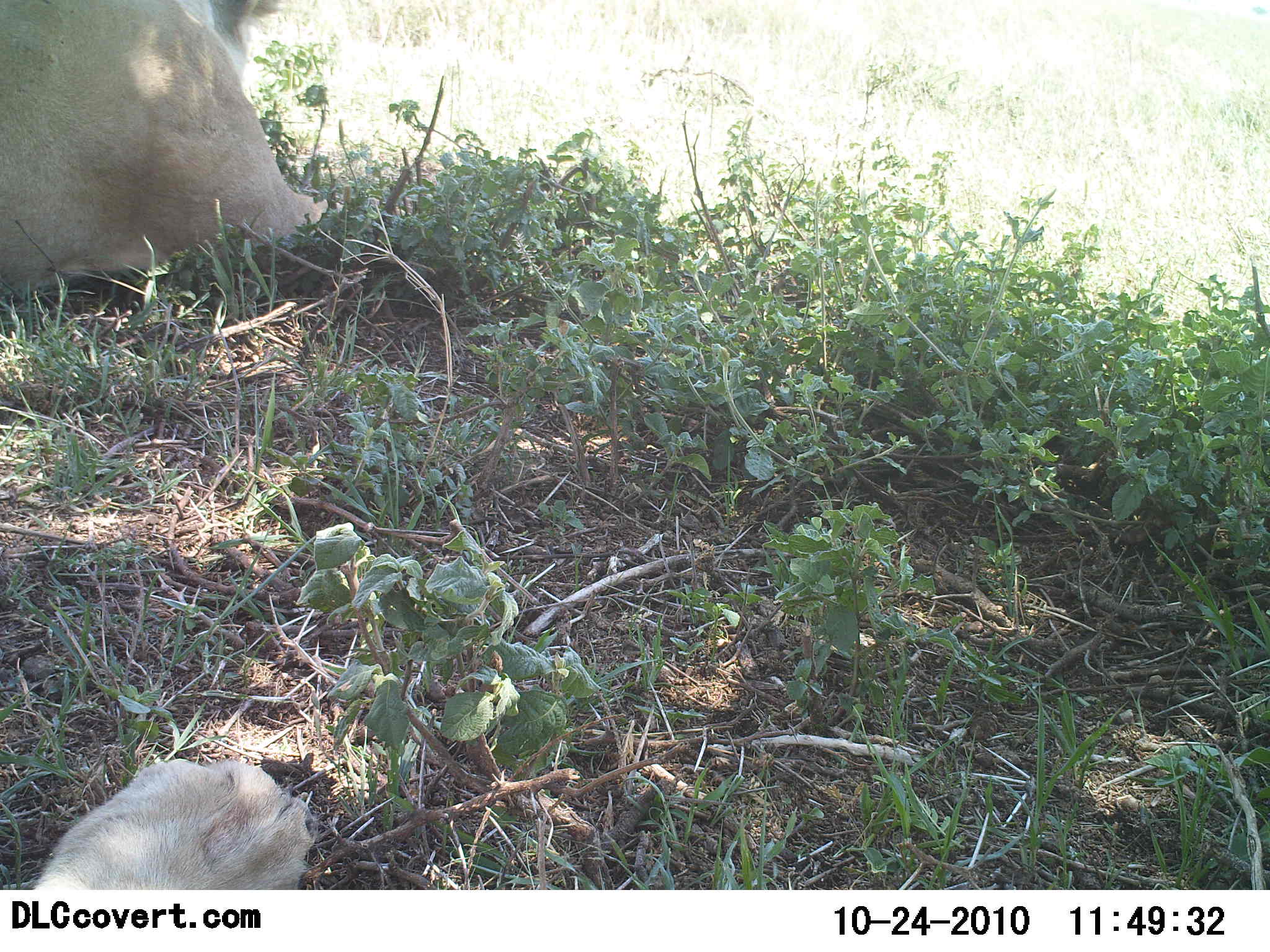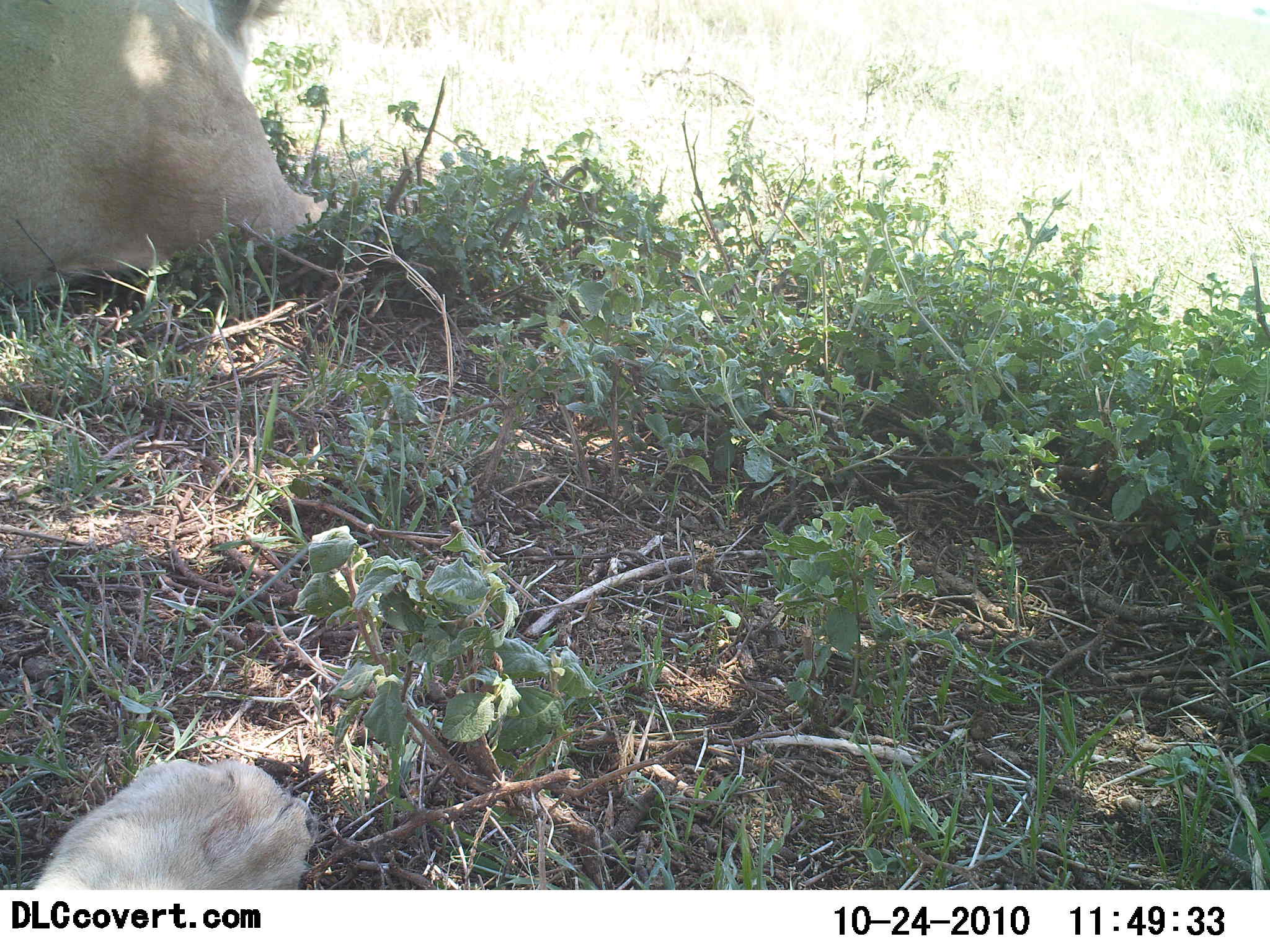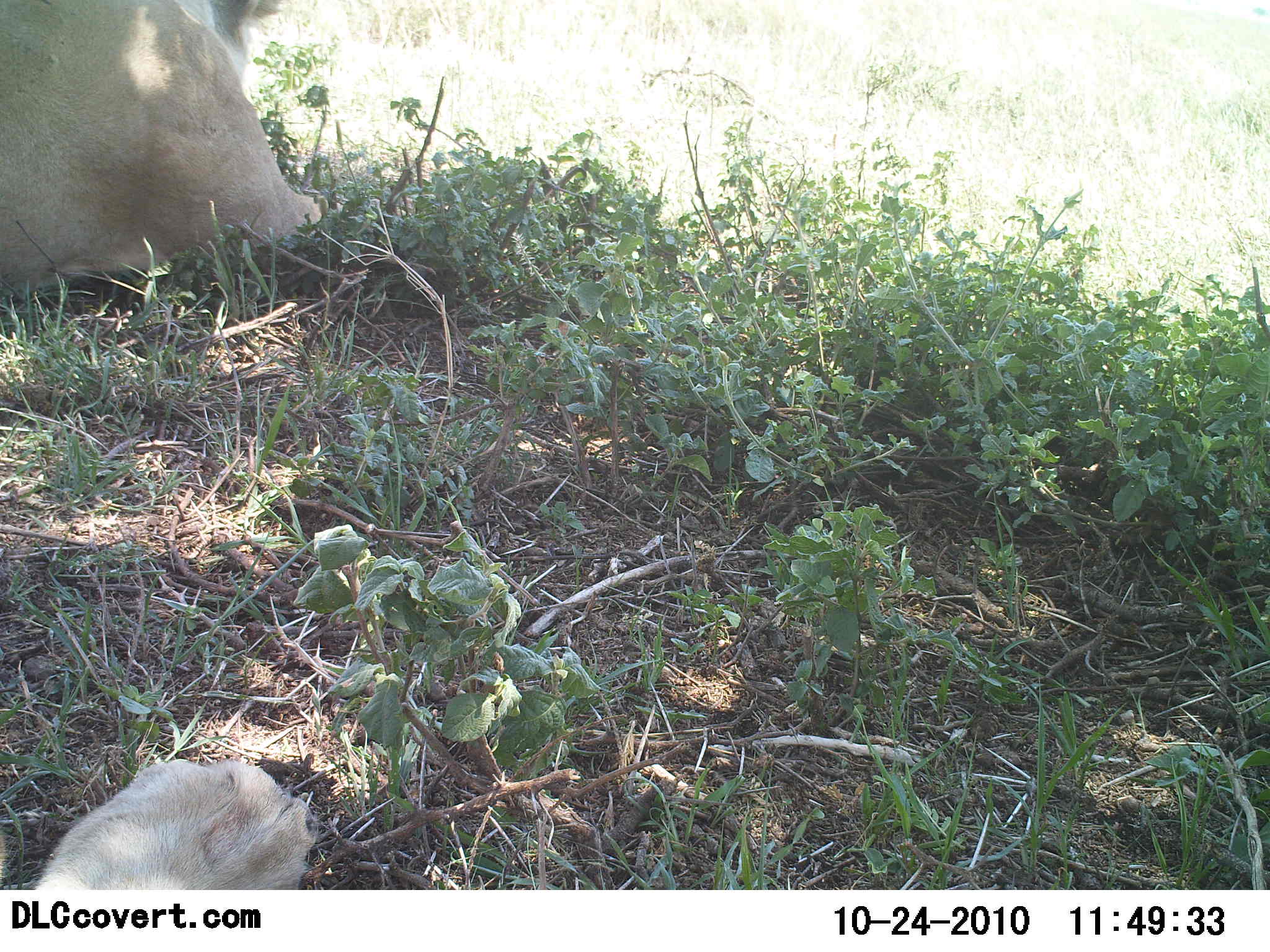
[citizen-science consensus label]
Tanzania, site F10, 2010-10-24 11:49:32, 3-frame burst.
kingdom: Animalia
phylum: Chordata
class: Mammalia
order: Carnivora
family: Felidae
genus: Panthera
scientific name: Panthera leo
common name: lion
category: lionfemale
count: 2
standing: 7%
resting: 93%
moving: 0%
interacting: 0%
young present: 0%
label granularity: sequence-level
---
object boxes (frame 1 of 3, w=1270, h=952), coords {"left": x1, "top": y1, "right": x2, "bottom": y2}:
animal: {"left": 0, "top": 0, "right": 319, "bottom": 301}; {"left": 31, "top": 759, "right": 318, "bottom": 889}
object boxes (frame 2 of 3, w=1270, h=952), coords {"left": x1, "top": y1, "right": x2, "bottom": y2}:
animal: {"left": 0, "top": 0, "right": 347, "bottom": 304}; {"left": 29, "top": 757, "right": 311, "bottom": 891}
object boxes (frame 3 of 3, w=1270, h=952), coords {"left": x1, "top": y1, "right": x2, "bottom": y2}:
animal: {"left": 0, "top": 1, "right": 327, "bottom": 298}; {"left": 34, "top": 756, "right": 313, "bottom": 890}